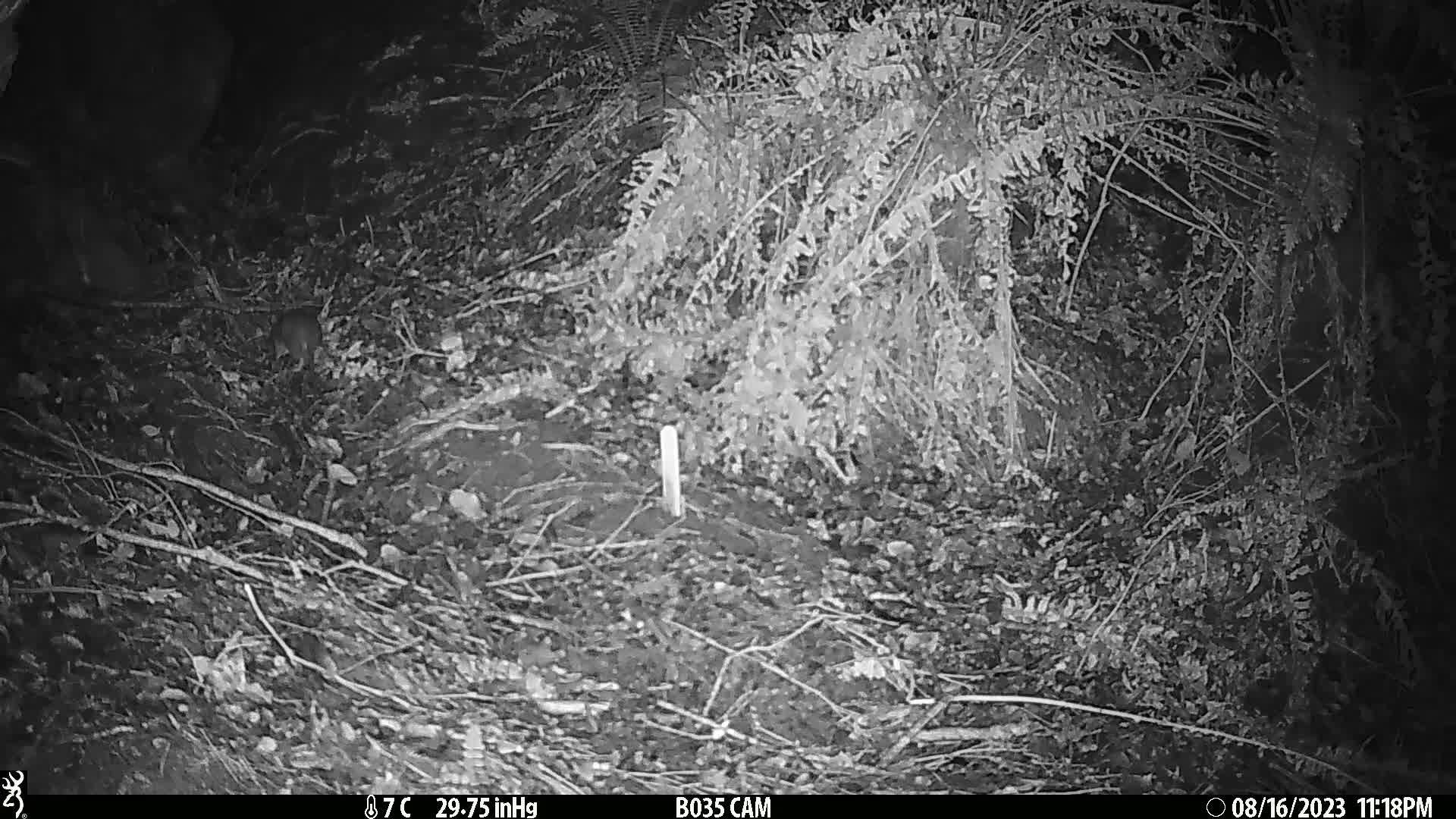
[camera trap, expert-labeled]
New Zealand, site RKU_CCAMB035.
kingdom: Animalia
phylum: Chordata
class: Mammalia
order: Rodentia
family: Muridae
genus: Rattus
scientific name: Rattus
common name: rat